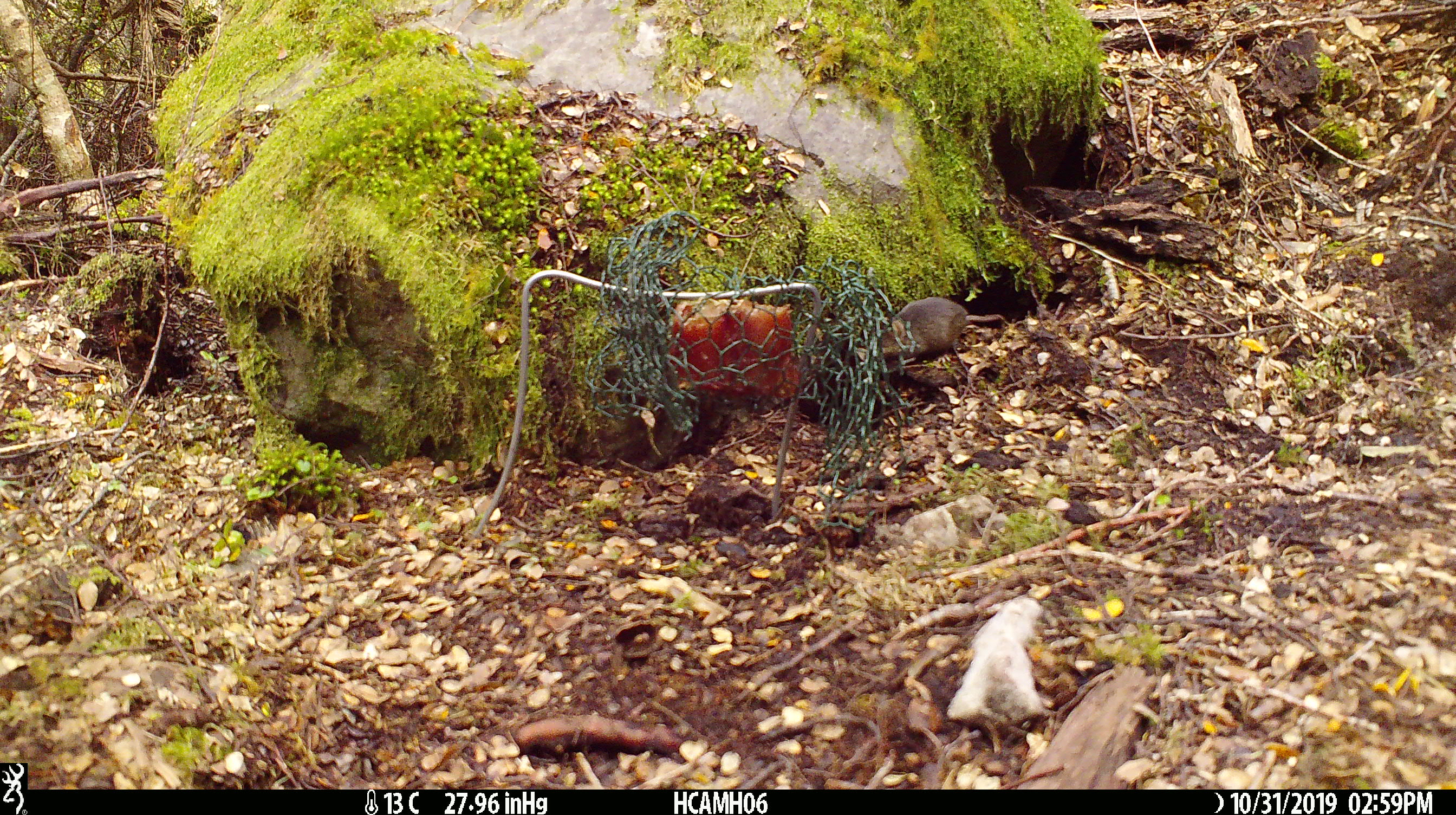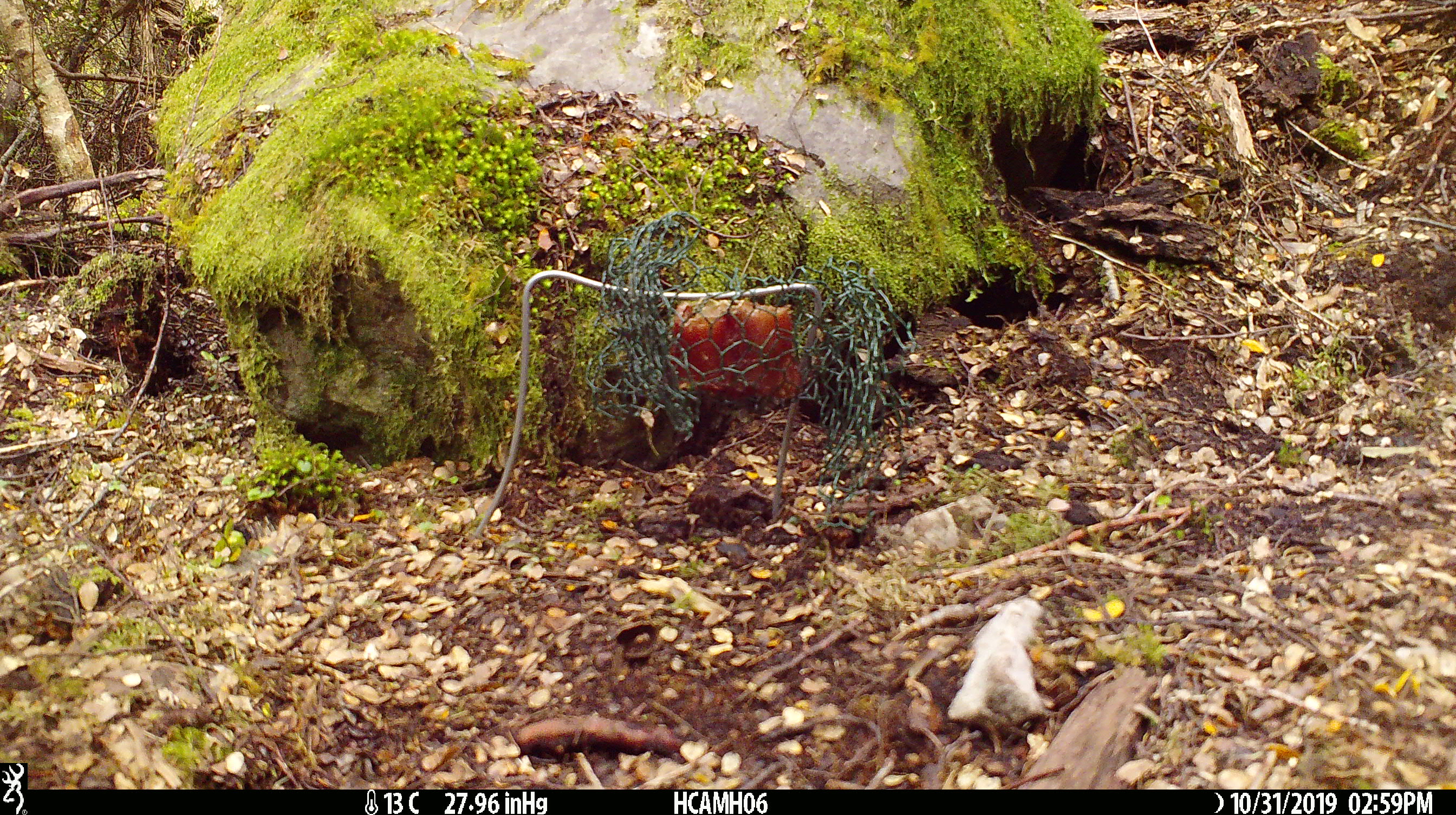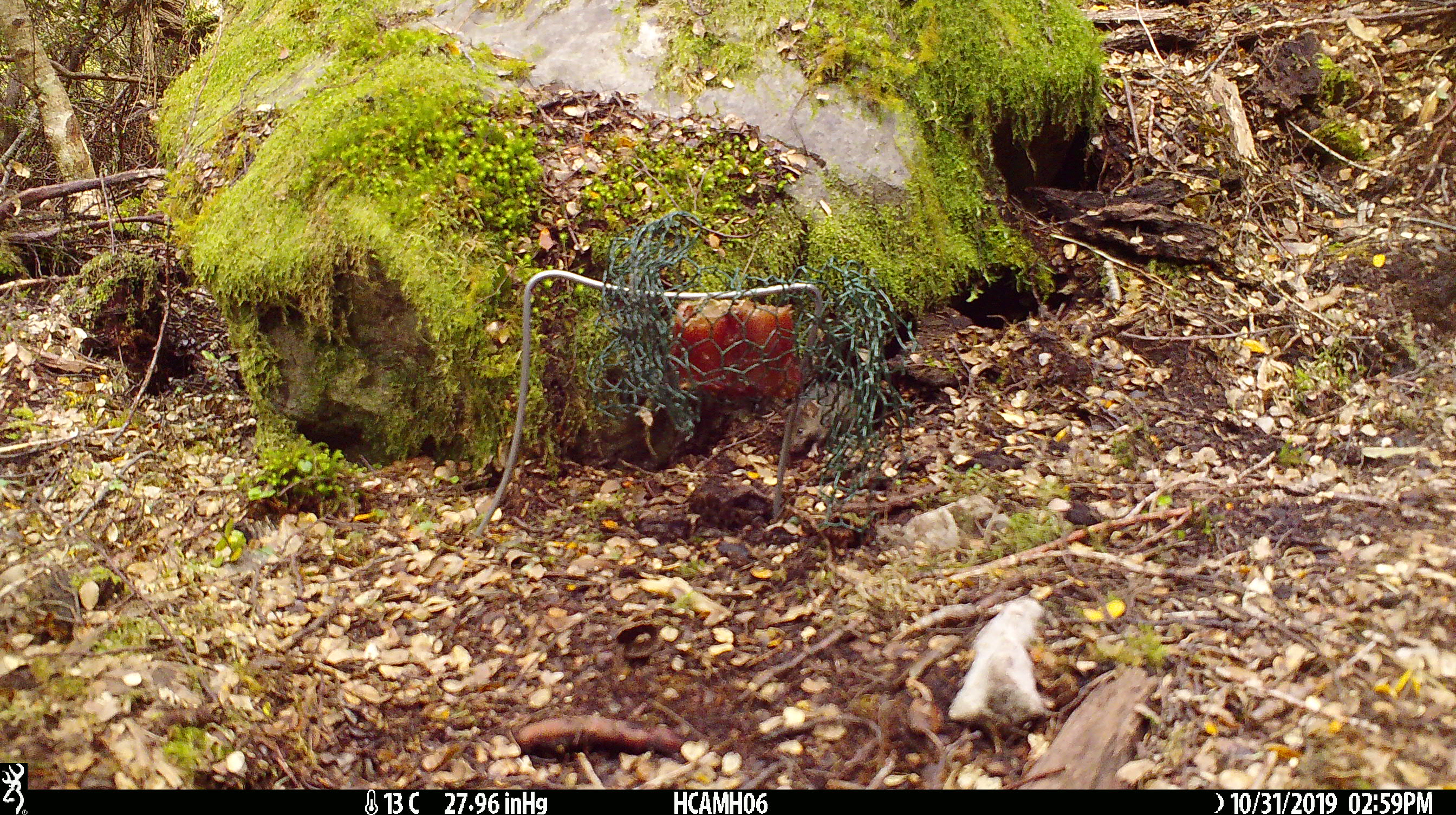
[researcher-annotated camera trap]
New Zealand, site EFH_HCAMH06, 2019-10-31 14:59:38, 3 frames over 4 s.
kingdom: Animalia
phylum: Chordata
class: Mammalia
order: Rodentia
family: Muridae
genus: Mus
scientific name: Mus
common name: mouse